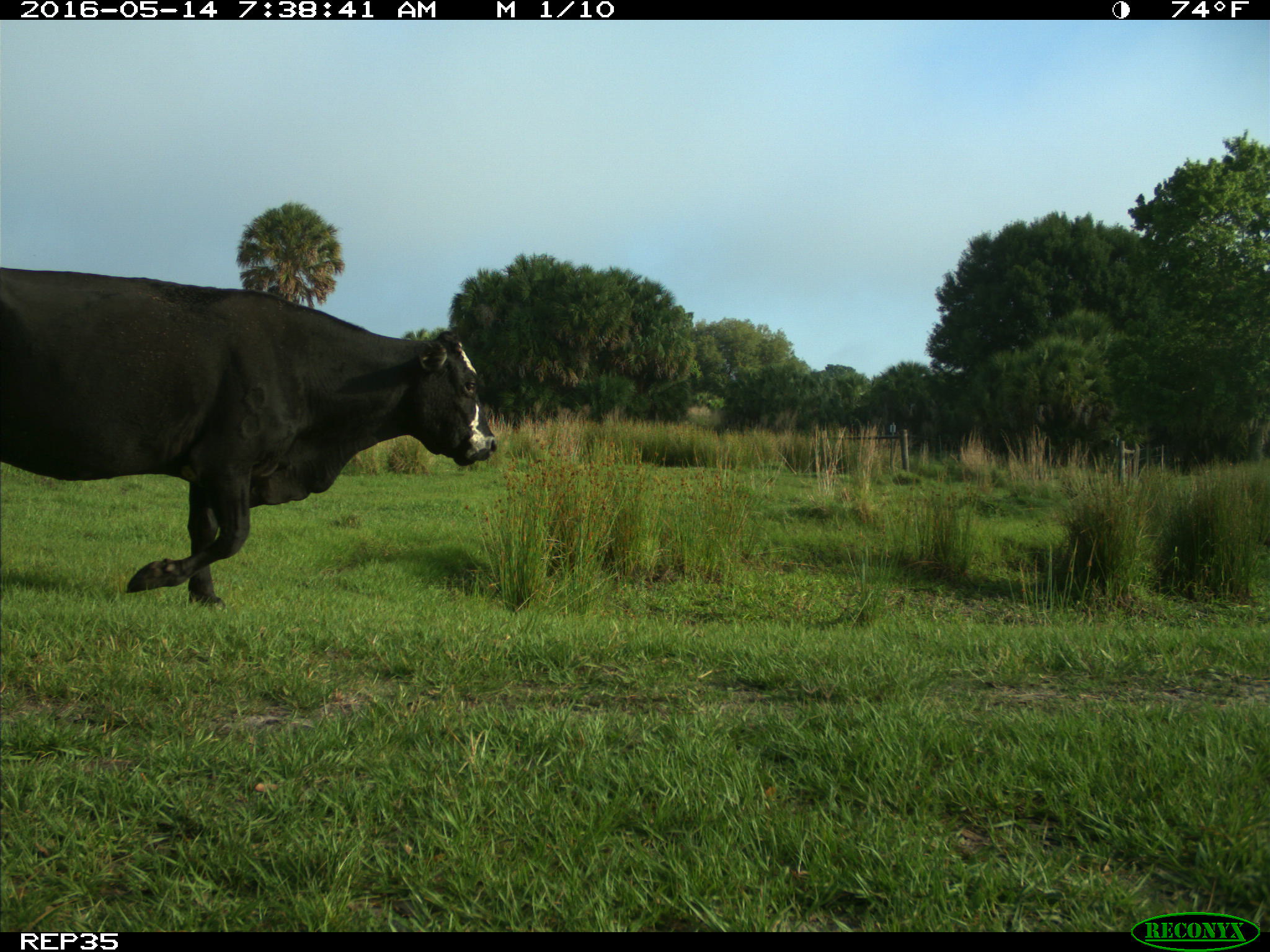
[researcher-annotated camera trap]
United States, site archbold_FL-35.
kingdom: Animalia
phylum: Chordata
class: Mammalia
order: Artiodactyla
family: Bovidae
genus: Bos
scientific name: Bos taurus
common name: domestic cow